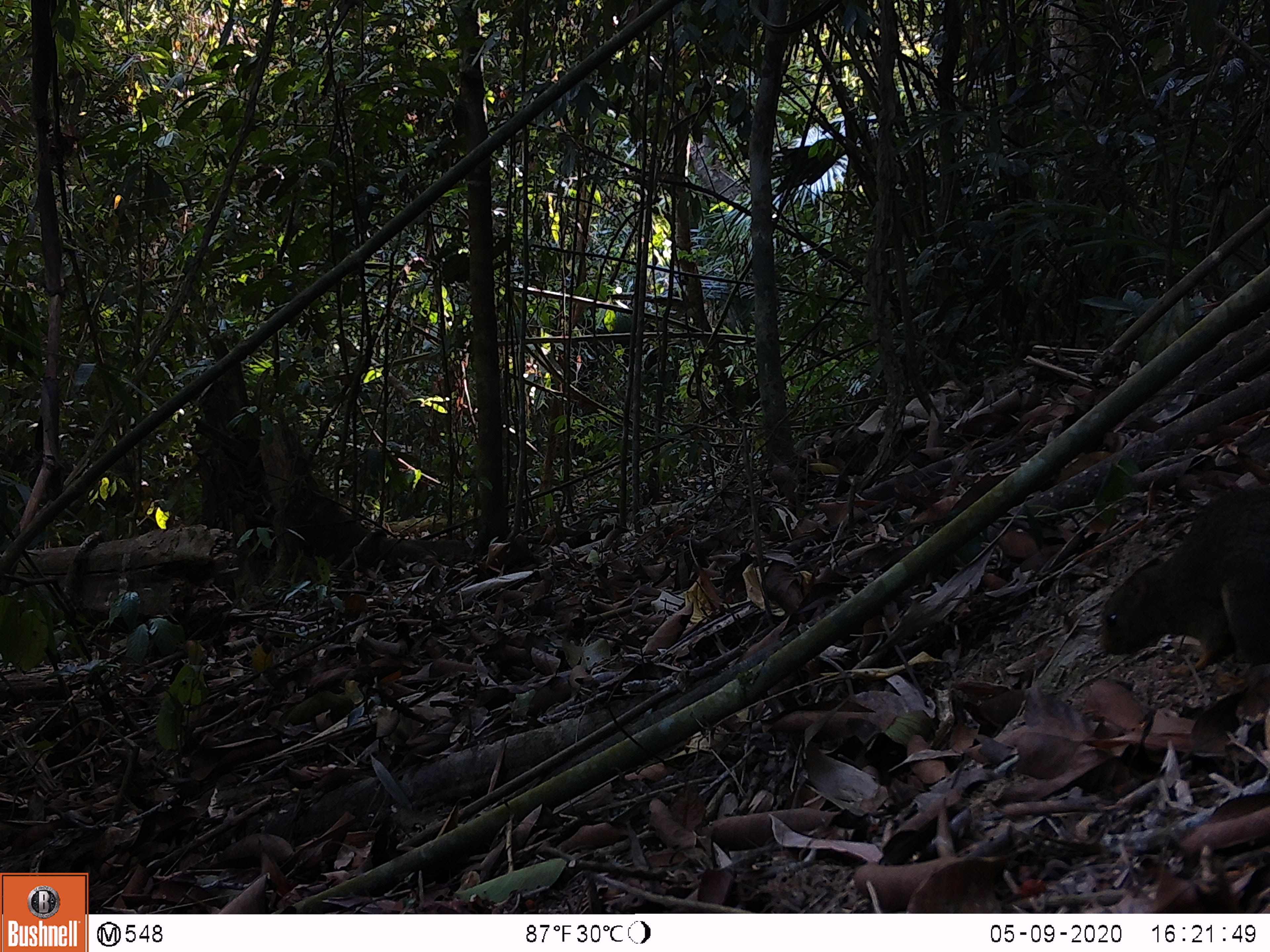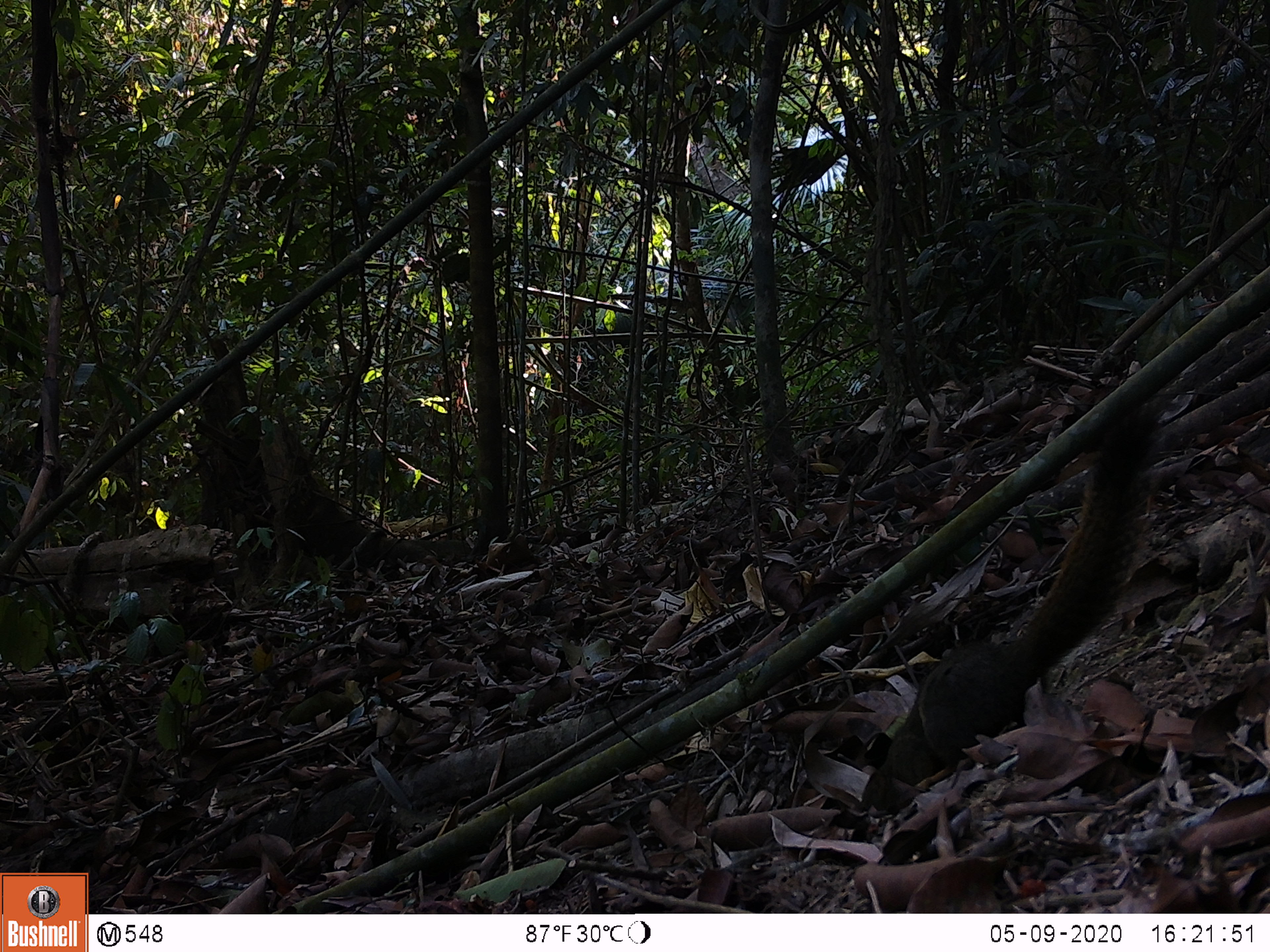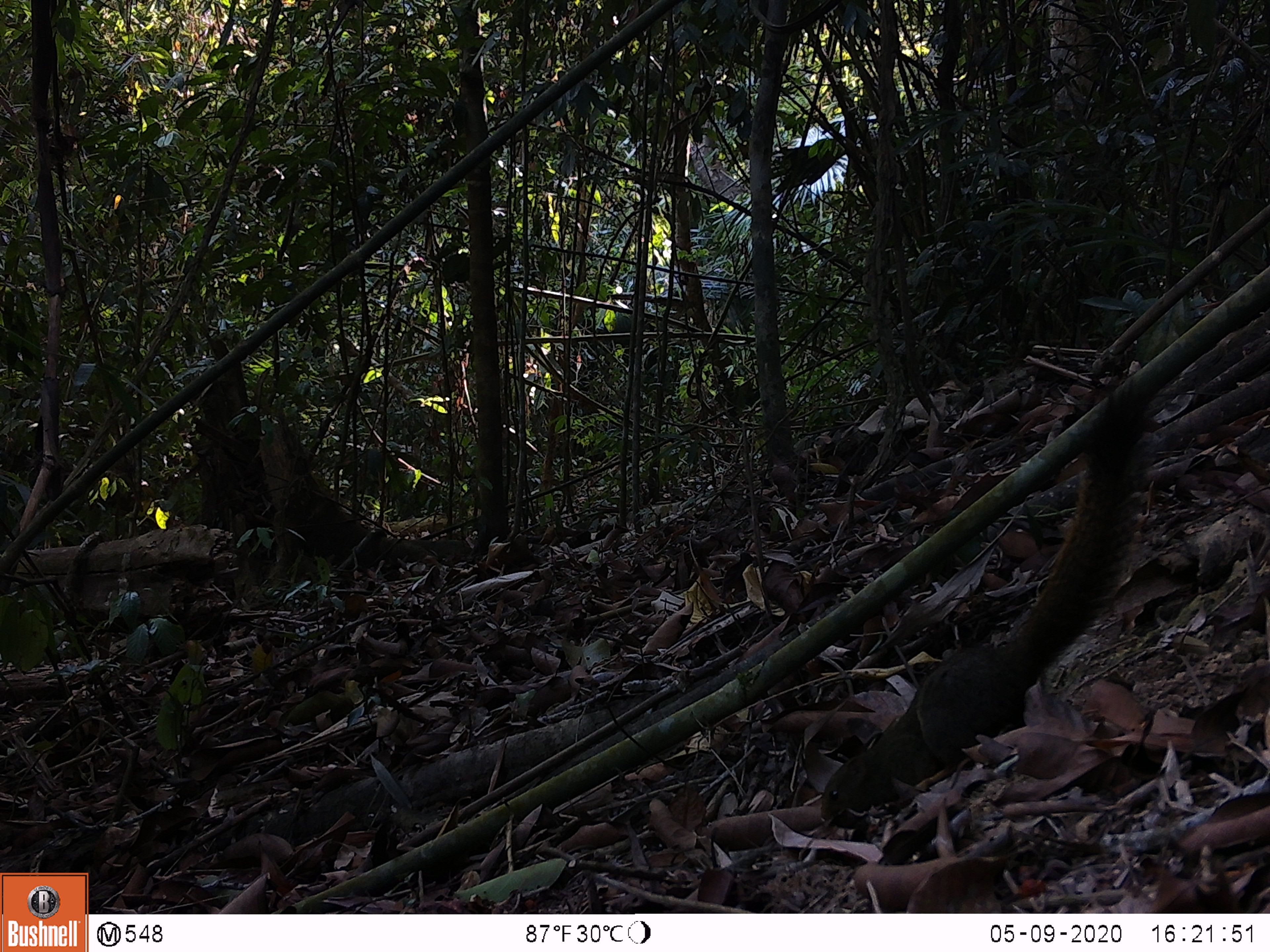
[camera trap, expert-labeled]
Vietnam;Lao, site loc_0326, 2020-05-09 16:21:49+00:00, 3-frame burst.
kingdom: Animalia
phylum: Chordata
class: Mammalia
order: Rodentia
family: Sciuridae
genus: Callosciurus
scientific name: Callosciurus erythraeus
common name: pallas's squirrel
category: pallass squirrel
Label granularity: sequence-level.